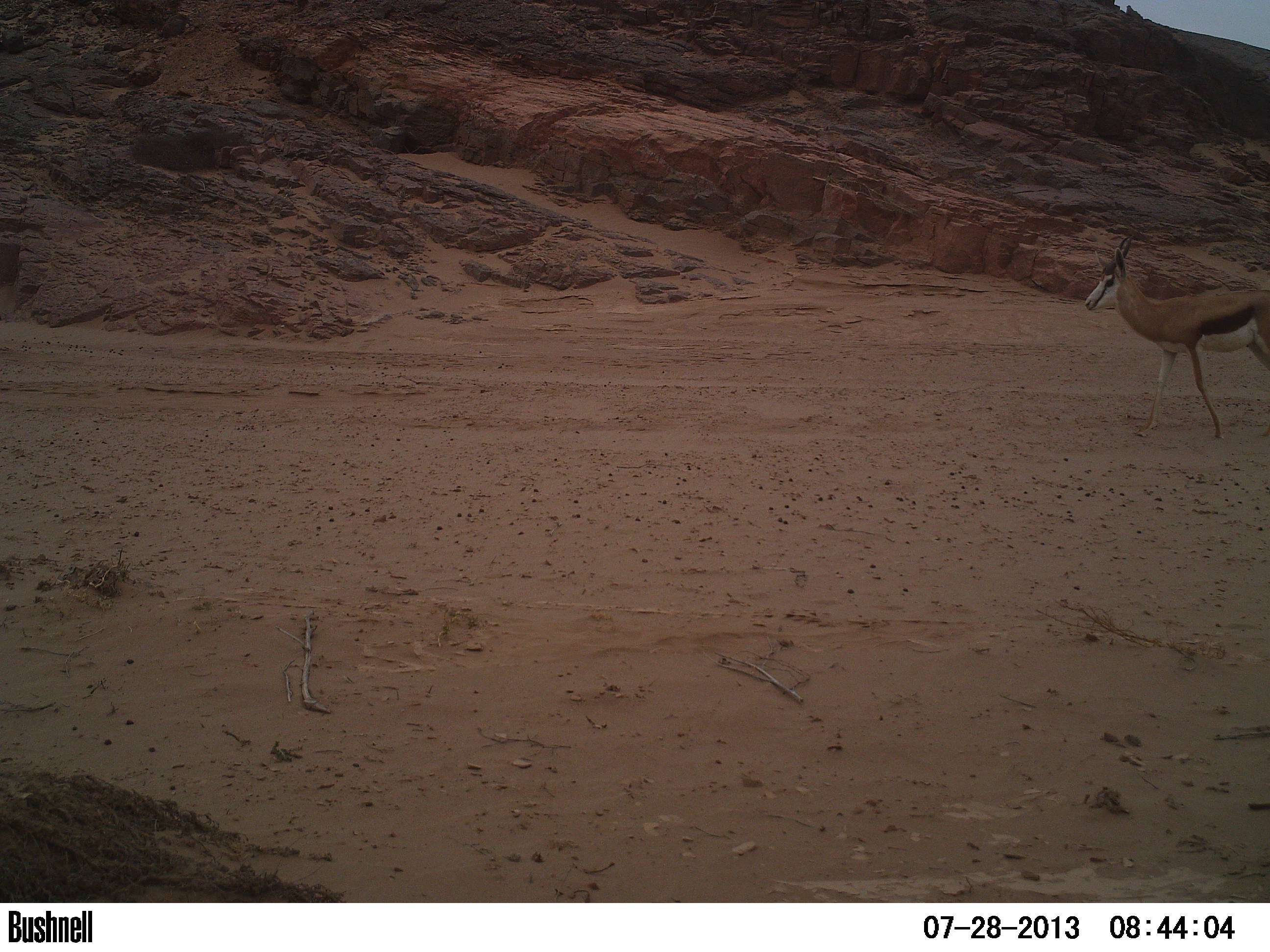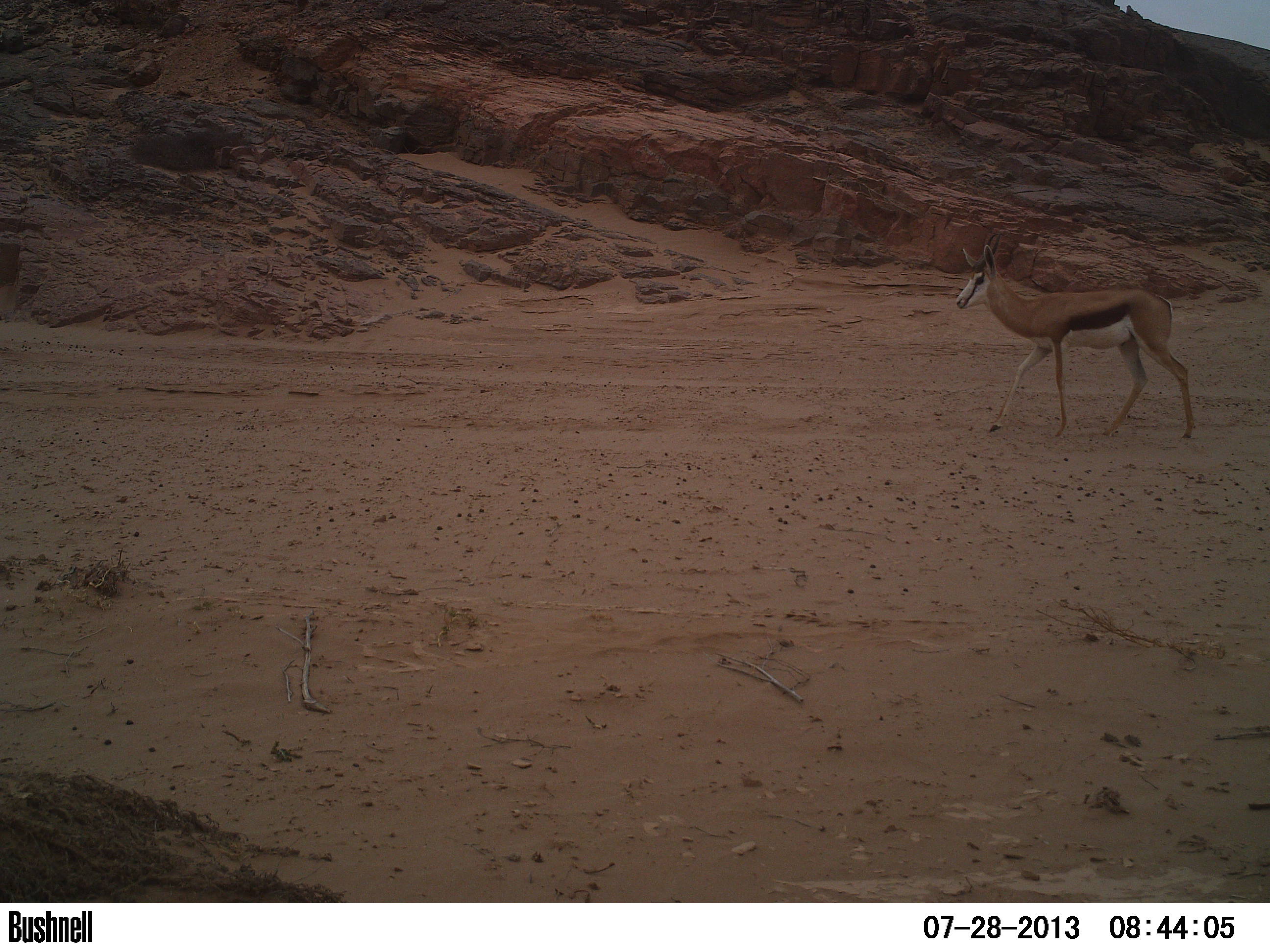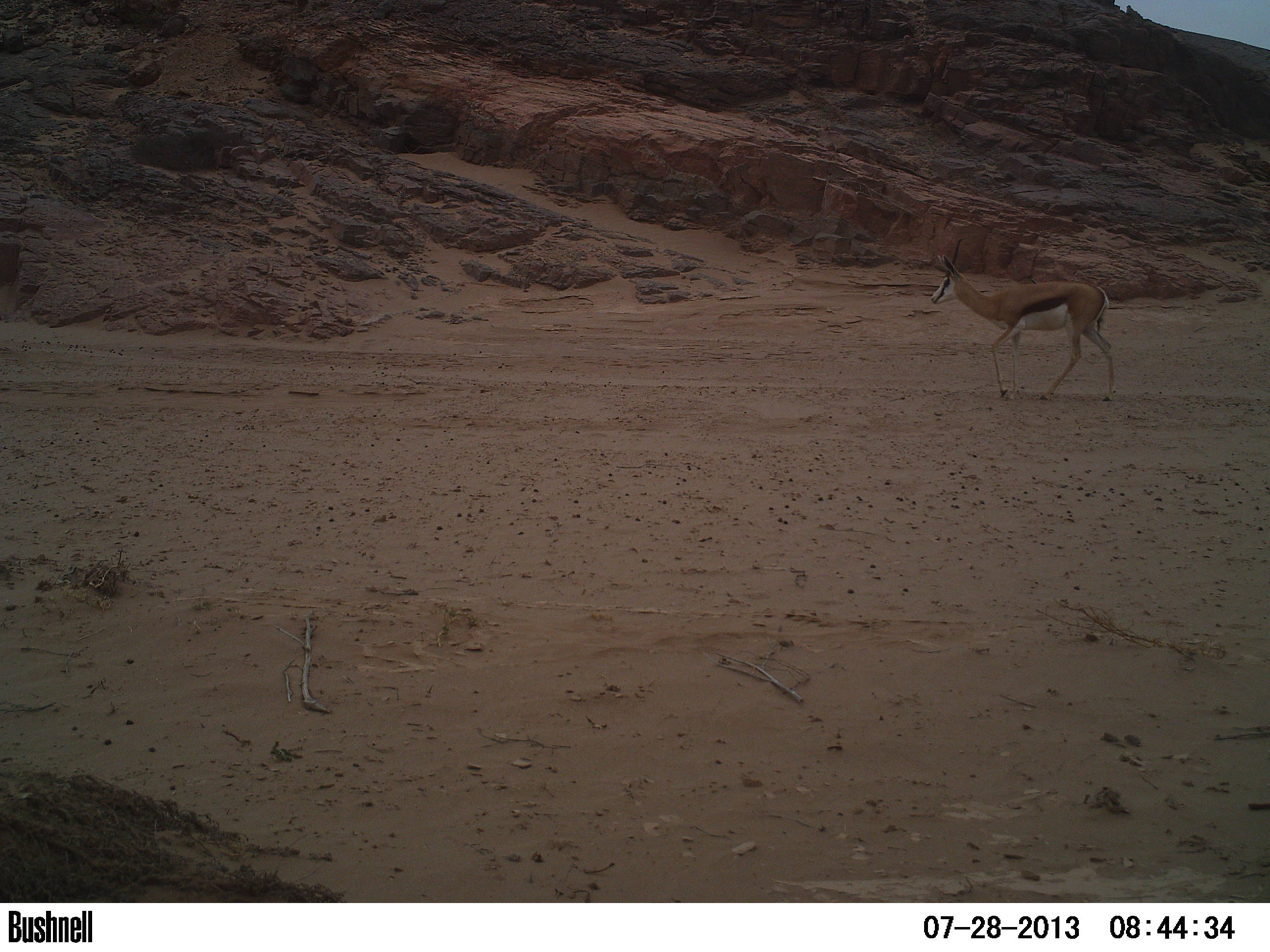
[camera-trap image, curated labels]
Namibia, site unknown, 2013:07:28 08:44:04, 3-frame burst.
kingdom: Animalia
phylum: Chordata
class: Mammalia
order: Artiodactyla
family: Bovidae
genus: Antidorcas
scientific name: Antidorcas marsupialis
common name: springbok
Antidorcas marsupialis (springbok).